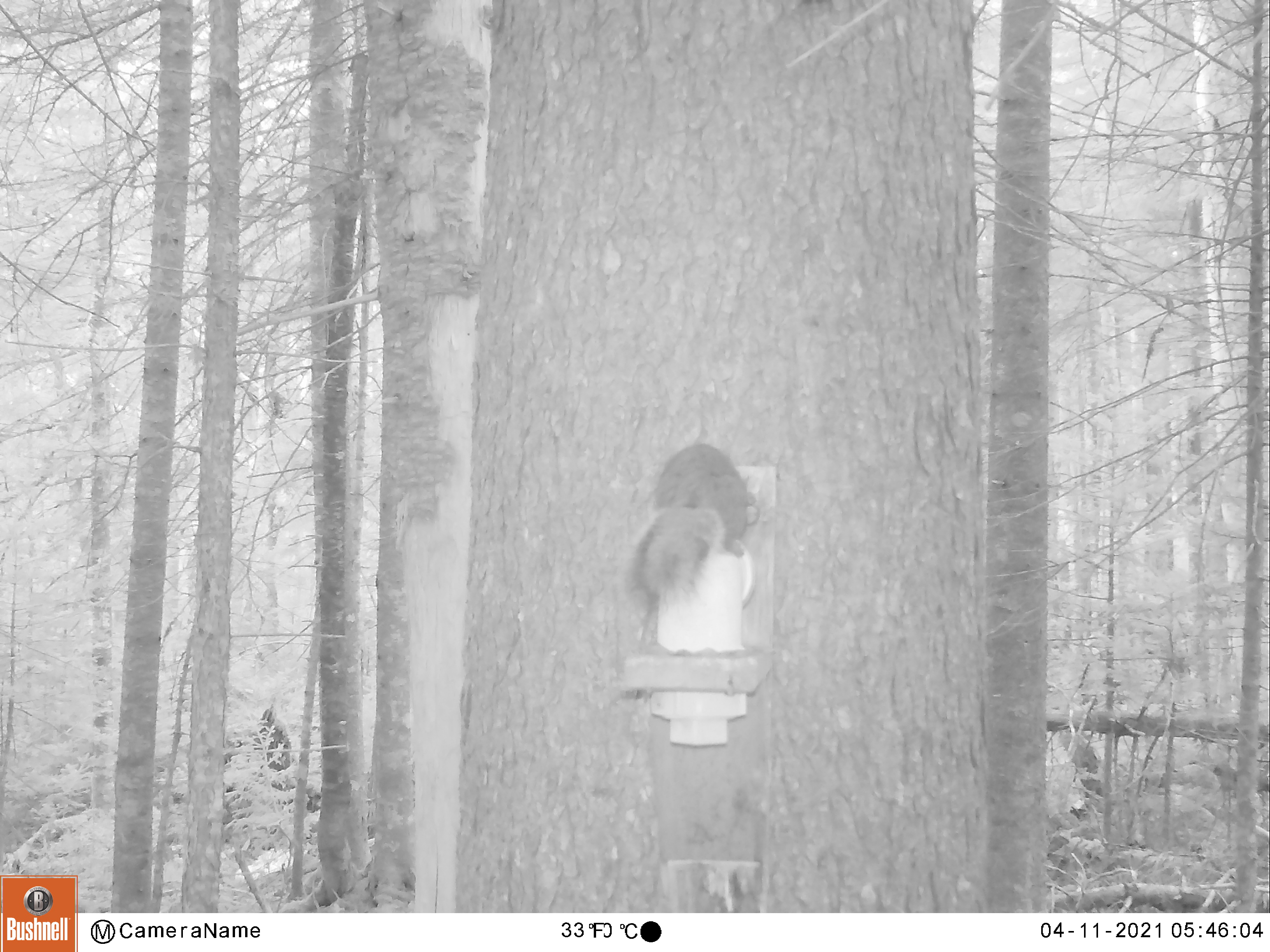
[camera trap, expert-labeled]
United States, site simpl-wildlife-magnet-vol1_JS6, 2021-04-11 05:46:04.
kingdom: Animalia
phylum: Chordata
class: Mammalia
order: Rodentia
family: Sciuridae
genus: Tamiasciurus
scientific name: Tamiasciurus hudsonicus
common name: red squirrel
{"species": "red squirrel (Tamiasciurus hudsonicus)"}